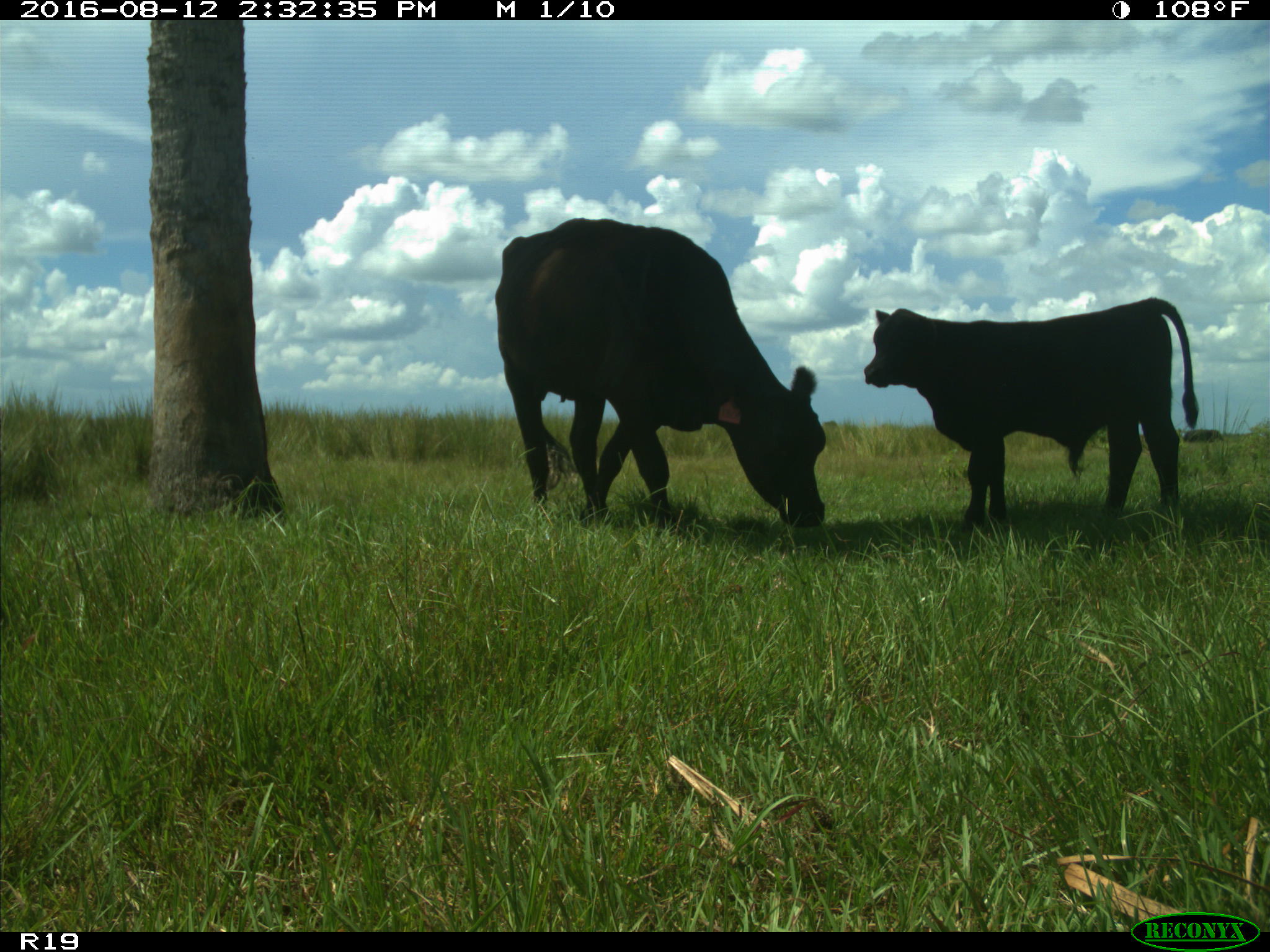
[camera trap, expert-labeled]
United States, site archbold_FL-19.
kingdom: Animalia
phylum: Chordata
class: Mammalia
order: Artiodactyla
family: Bovidae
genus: Bos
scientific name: Bos taurus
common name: domestic cow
Bos taurus (domestic cow).